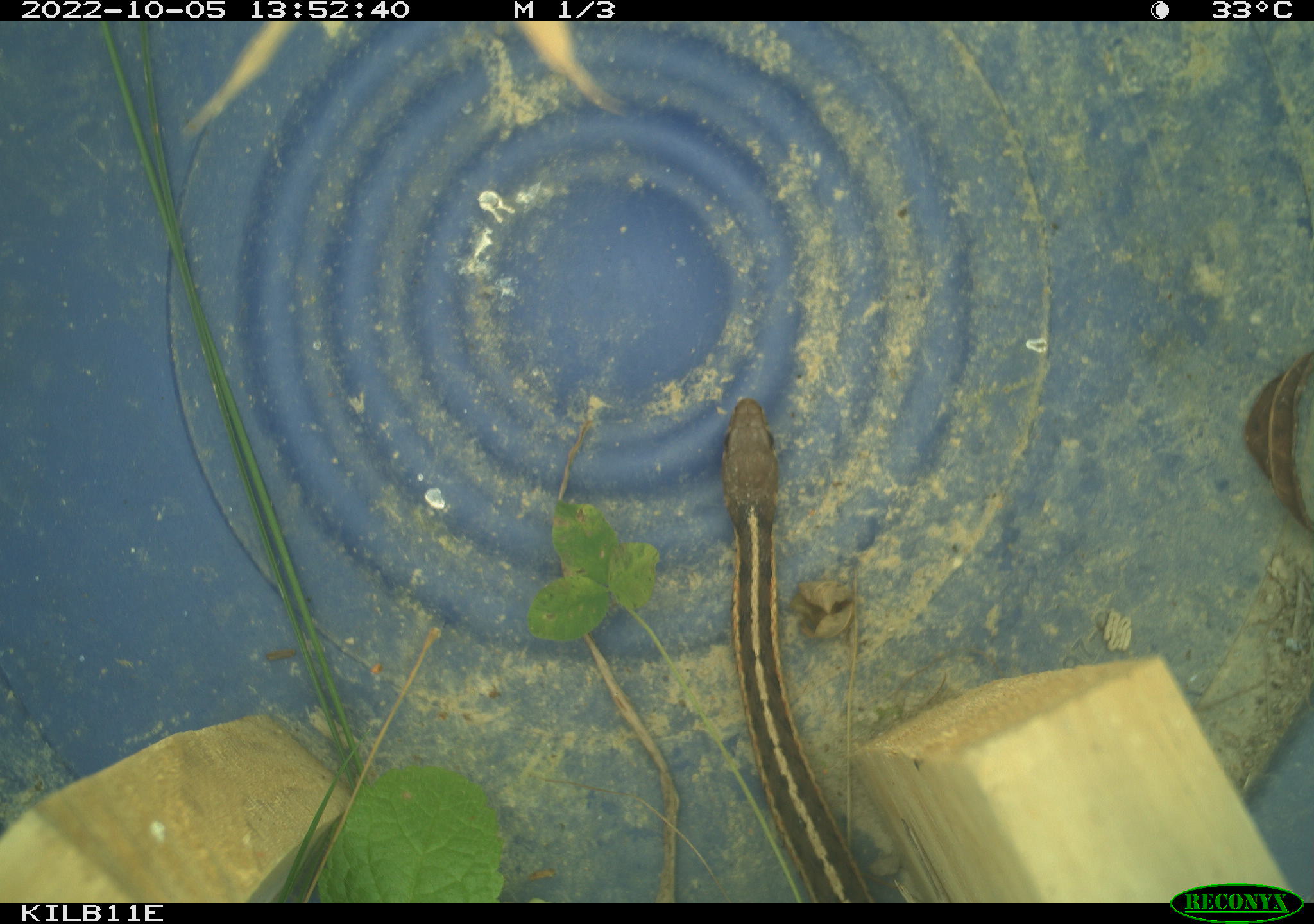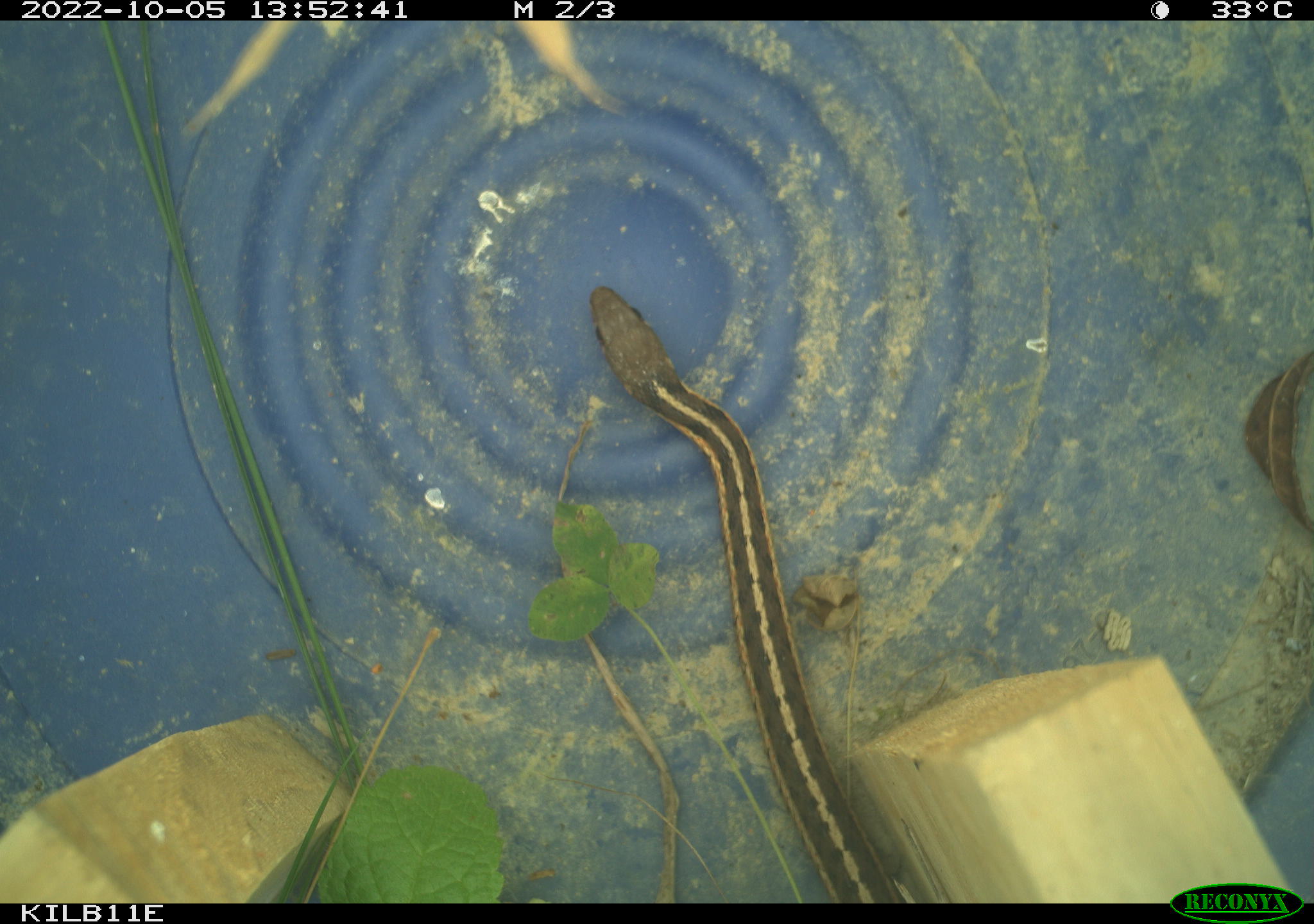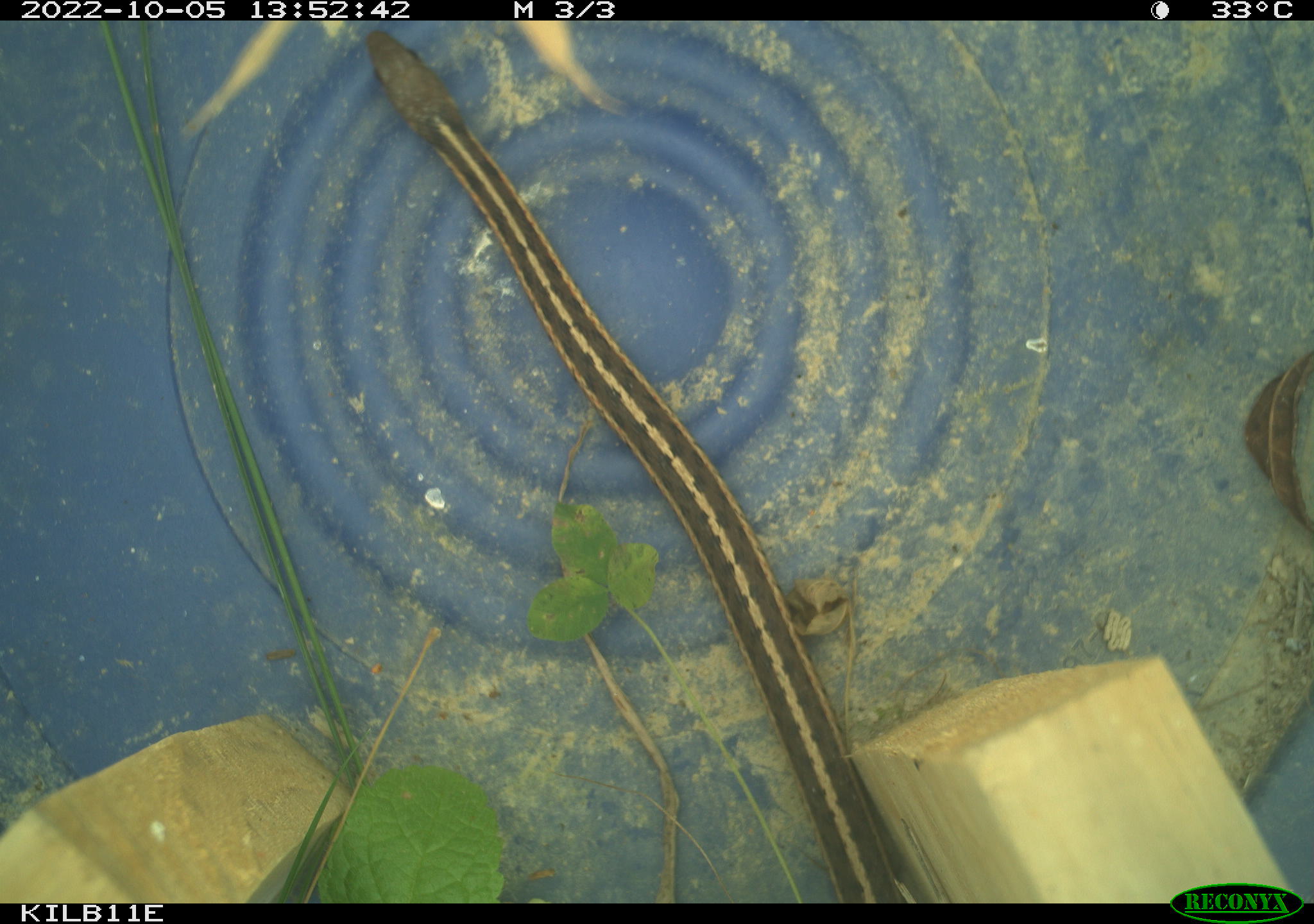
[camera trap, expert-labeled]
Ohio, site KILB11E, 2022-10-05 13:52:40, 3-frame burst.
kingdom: Animalia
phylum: Chordata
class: Reptilia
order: Squamata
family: Colubridae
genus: Thamnophis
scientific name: Thamnophis sirtalis sirtalis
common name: eastern gartersnake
Eastern gartersnake (Thamnophis sirtalis sirtalis).